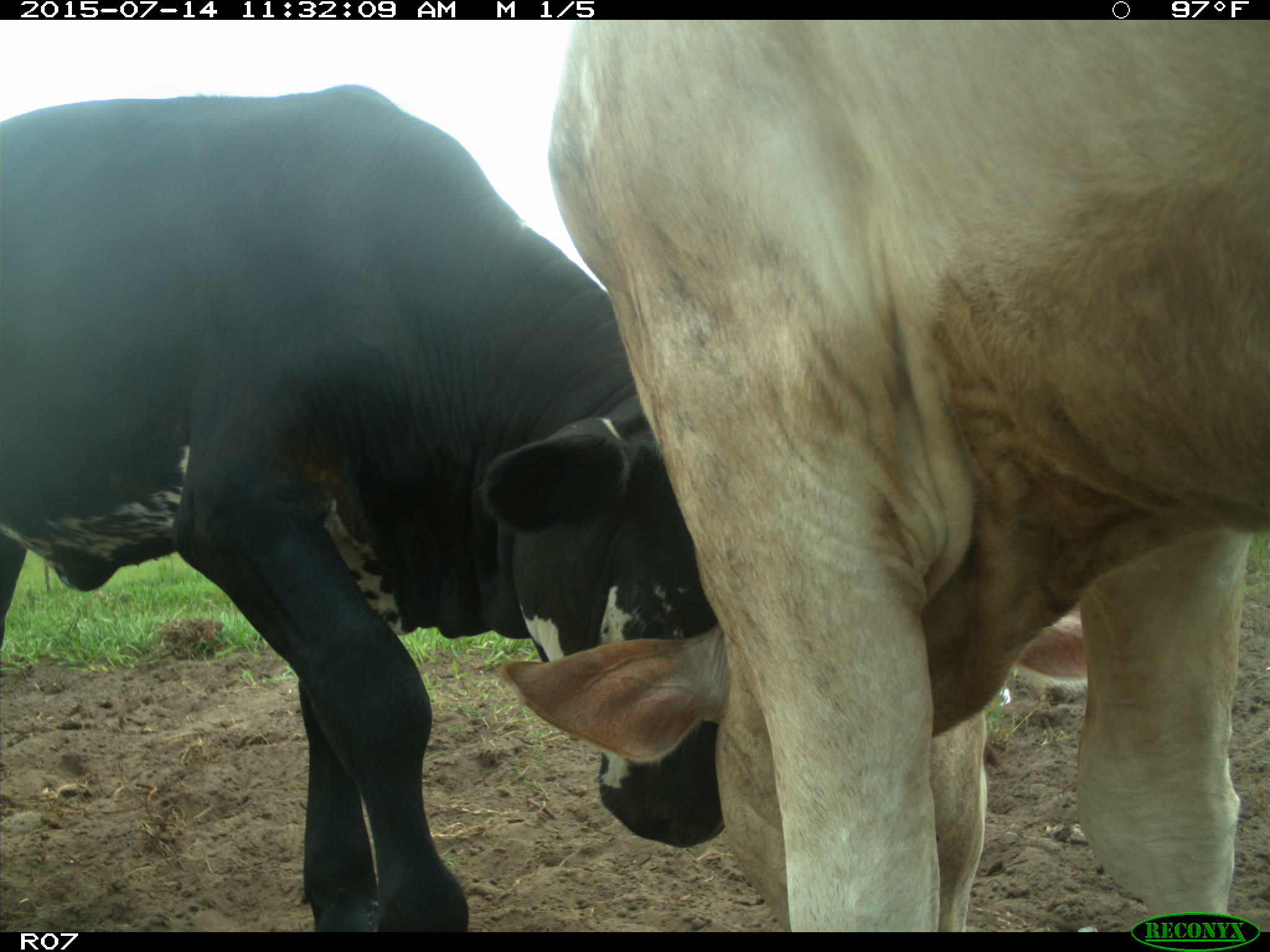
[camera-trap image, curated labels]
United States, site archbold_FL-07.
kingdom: Animalia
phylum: Chordata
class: Mammalia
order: Artiodactyla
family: Bovidae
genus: Bos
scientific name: Bos taurus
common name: domestic cow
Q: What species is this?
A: Bos taurus (domestic cow).